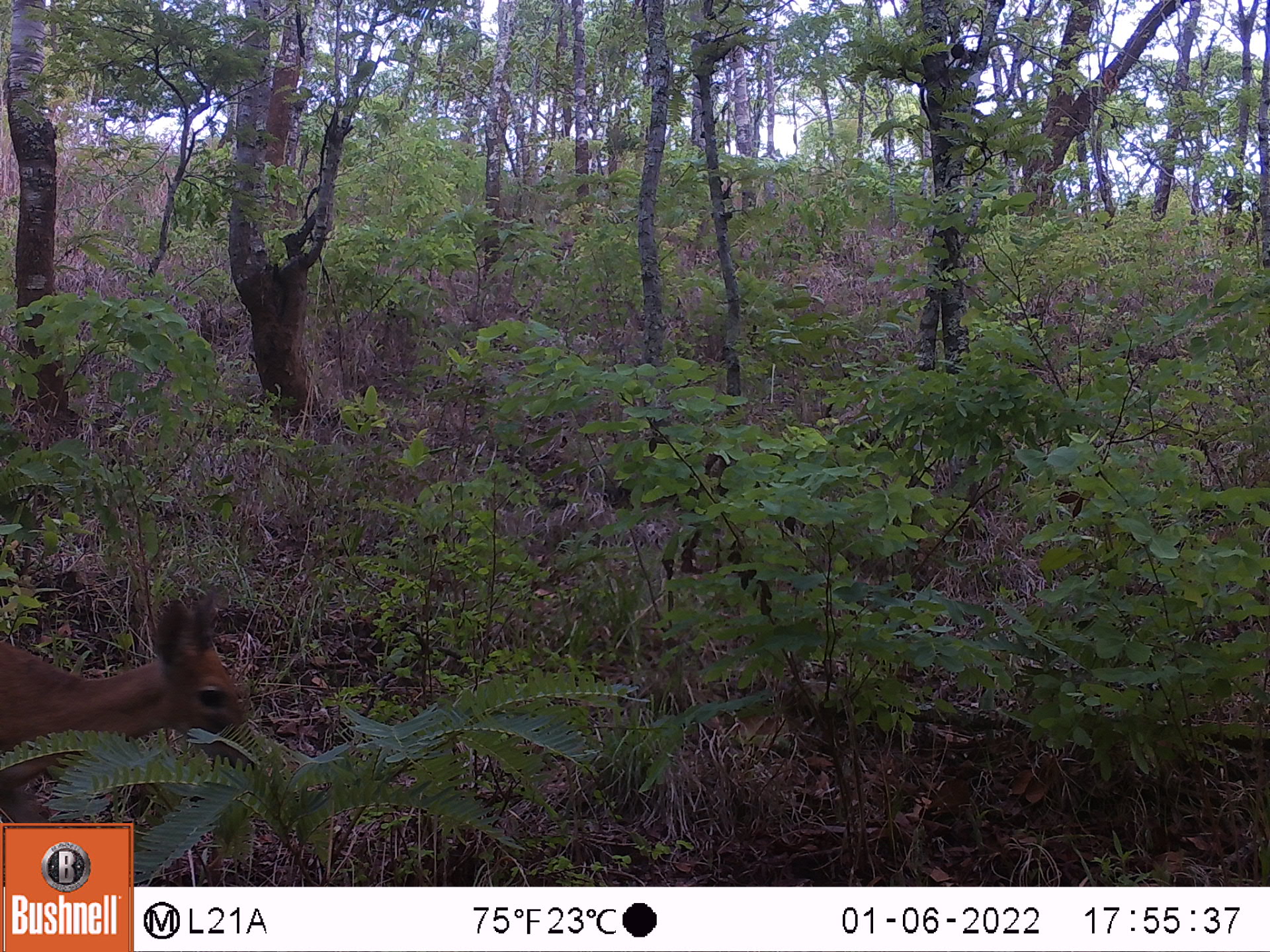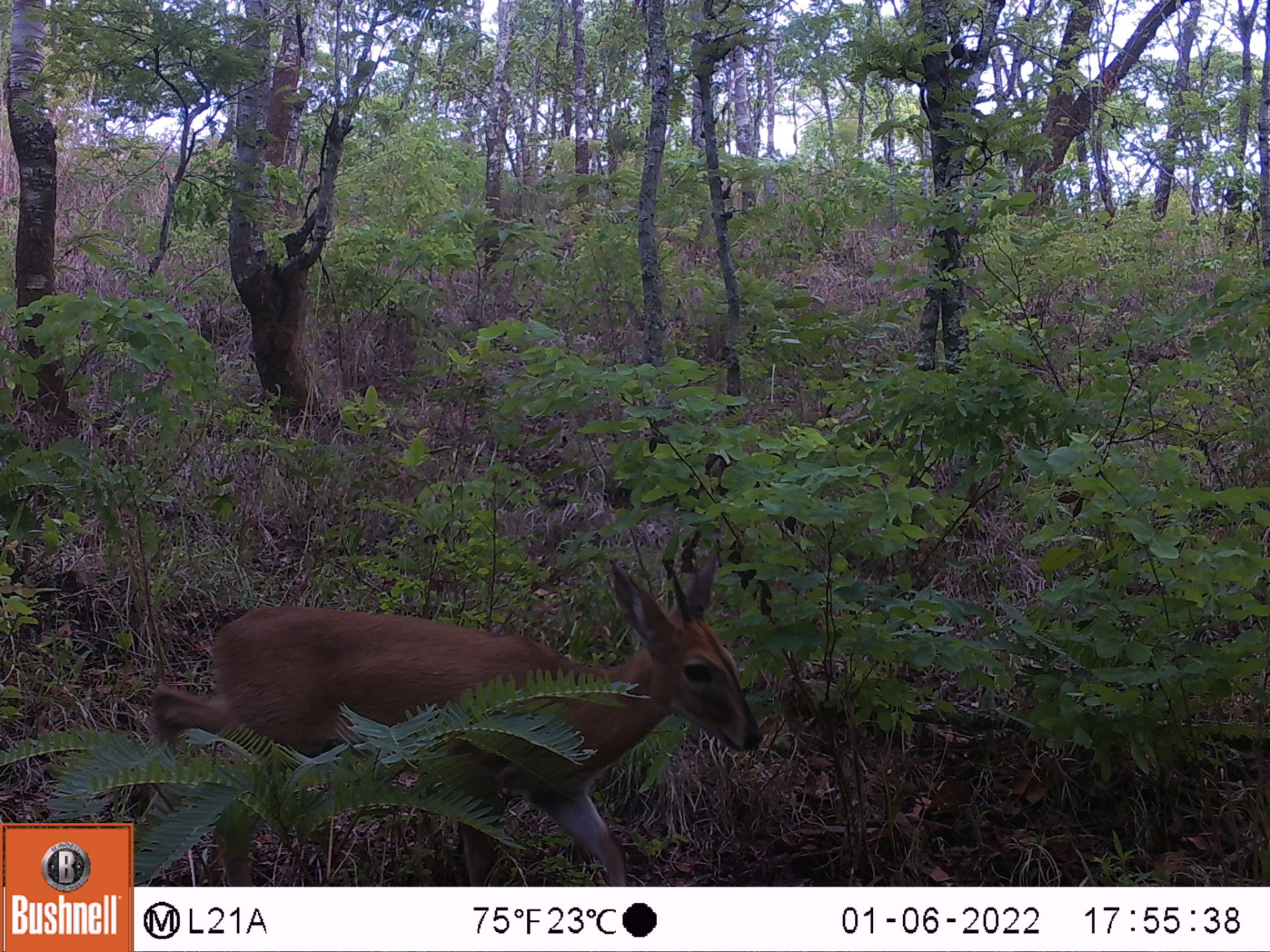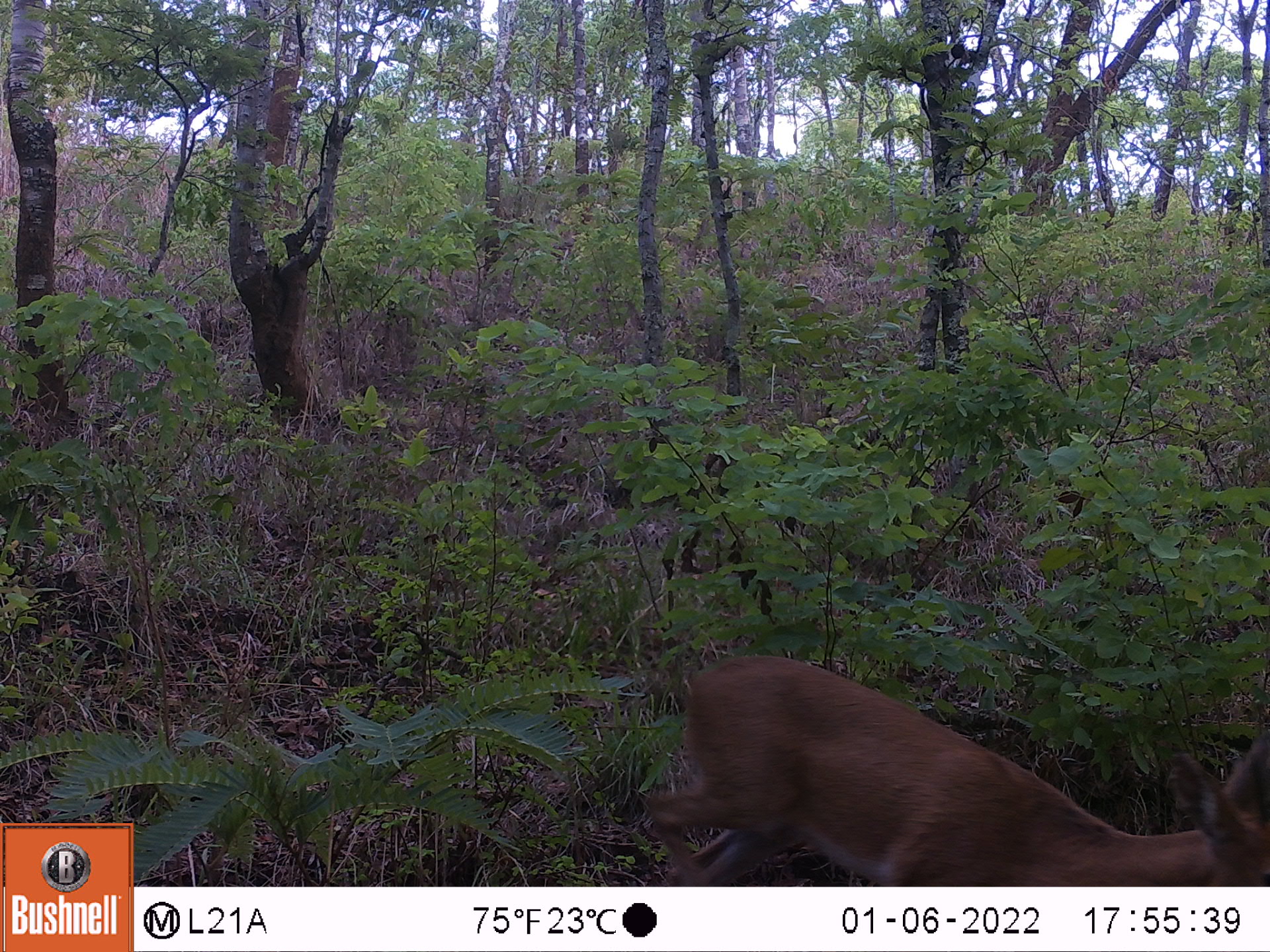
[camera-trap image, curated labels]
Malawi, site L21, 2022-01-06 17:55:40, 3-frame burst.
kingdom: Animalia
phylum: Chordata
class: Mammalia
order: Artiodactyla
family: Bovidae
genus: Sylvicapra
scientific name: Sylvicapra grimmia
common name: common duiker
Common duiker (Sylvicapra grimmia), count 1.